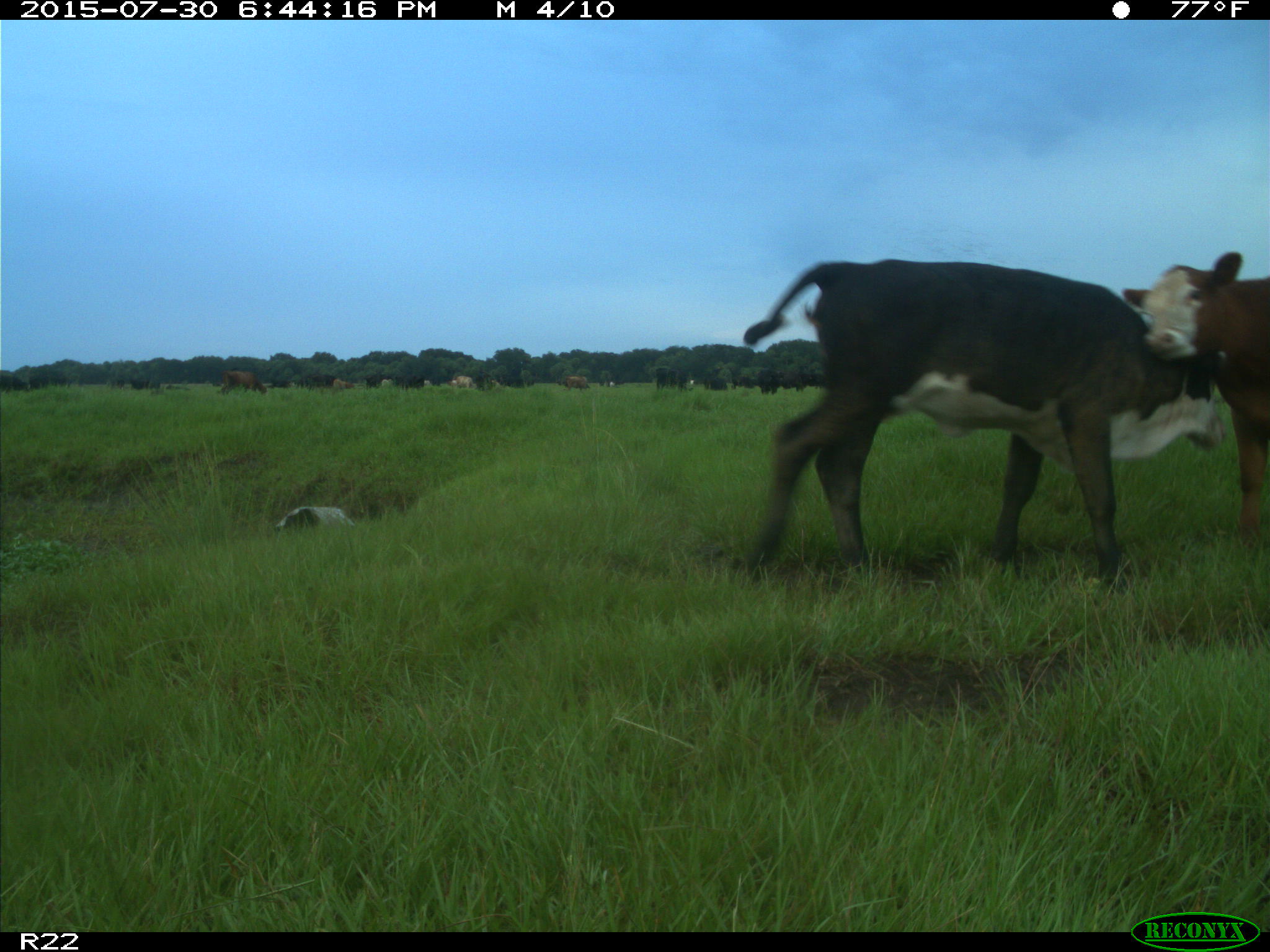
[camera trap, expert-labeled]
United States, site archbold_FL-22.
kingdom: Animalia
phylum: Chordata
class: Mammalia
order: Artiodactyla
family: Bovidae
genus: Bos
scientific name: Bos taurus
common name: domestic cow